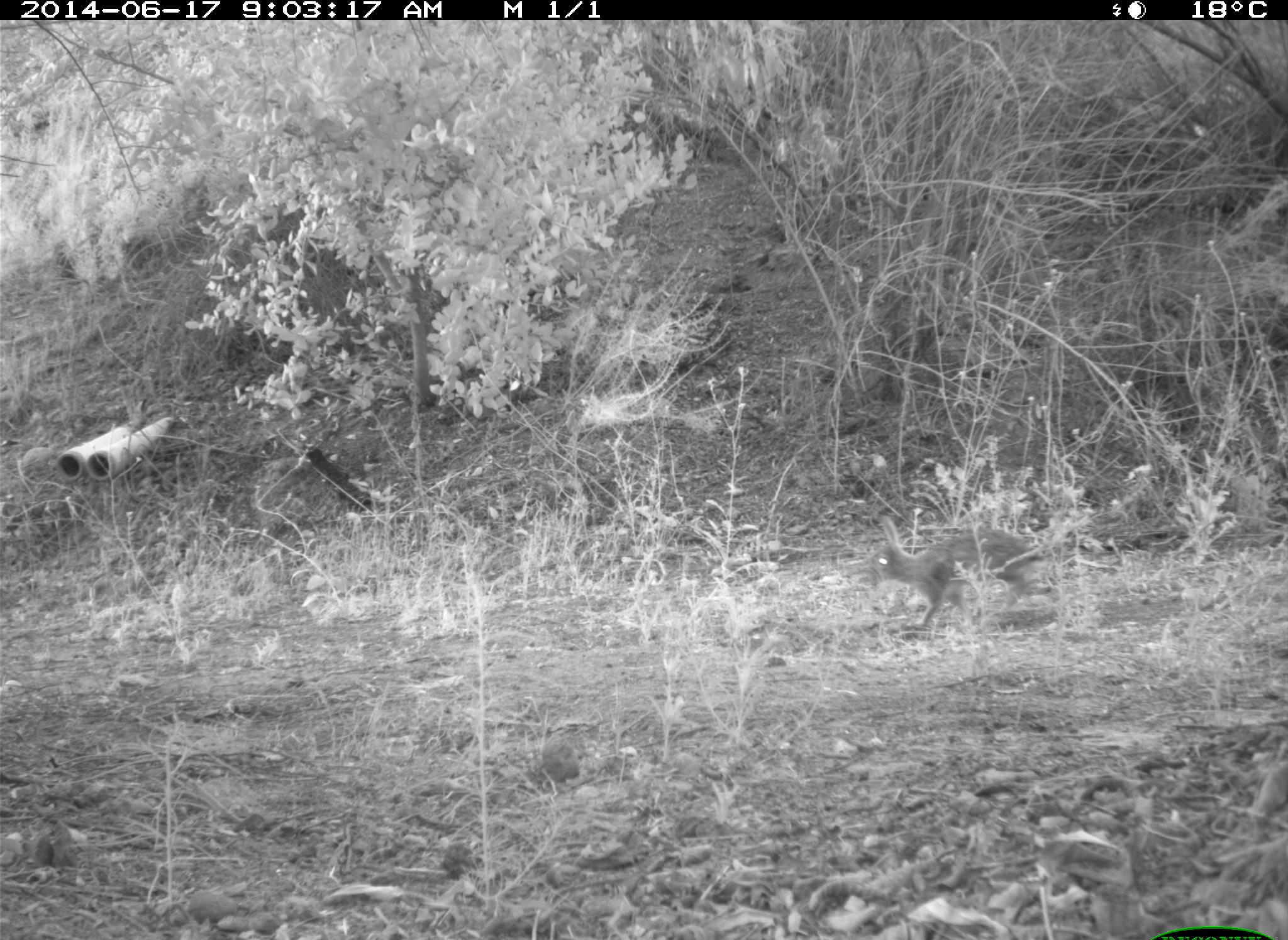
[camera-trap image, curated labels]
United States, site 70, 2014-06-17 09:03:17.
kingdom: Animalia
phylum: Chordata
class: Mammalia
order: Lagomorpha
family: Leporidae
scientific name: Leporidae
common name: rabbits and hares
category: rabbit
Rabbit (rabbits and hares) (Leporidae).